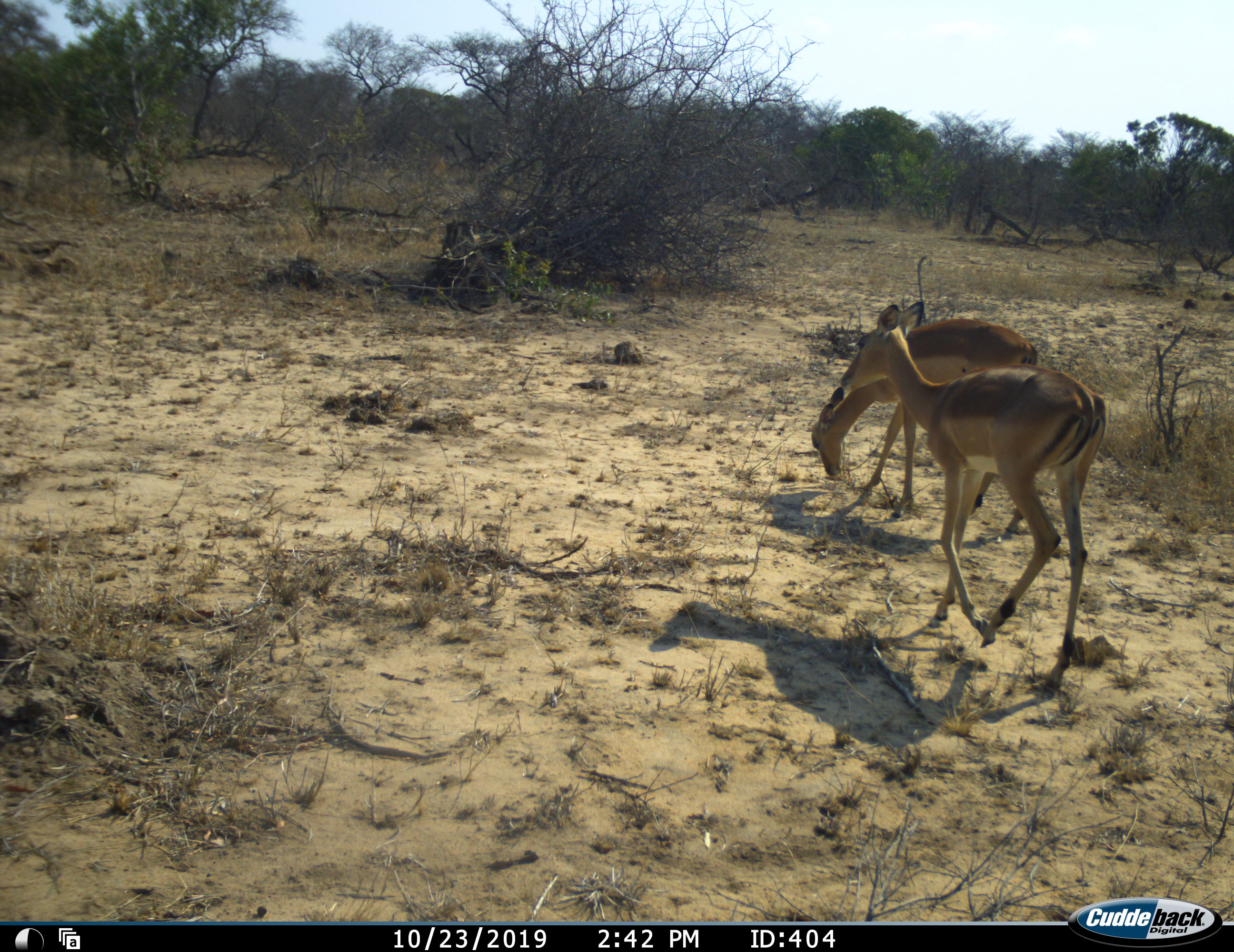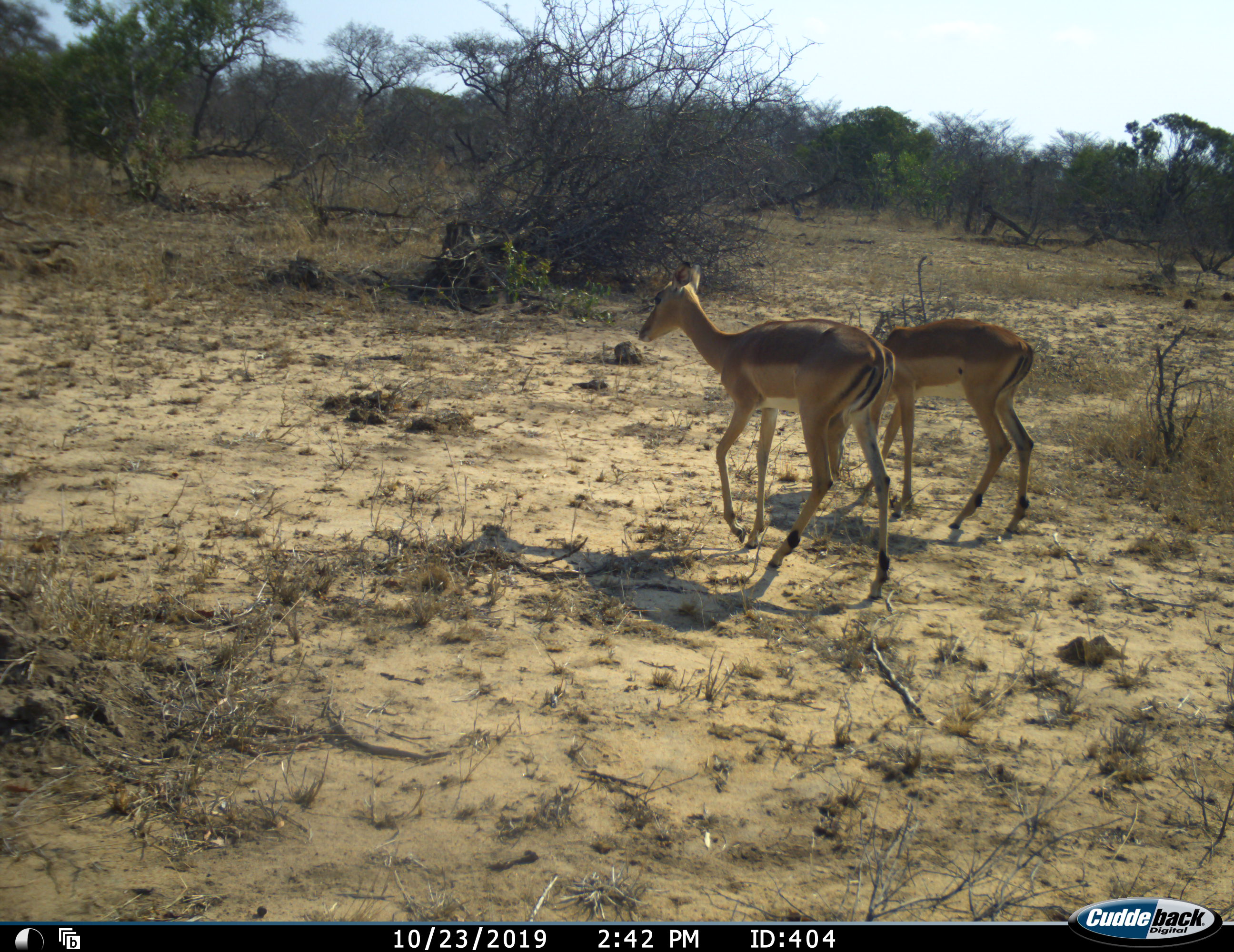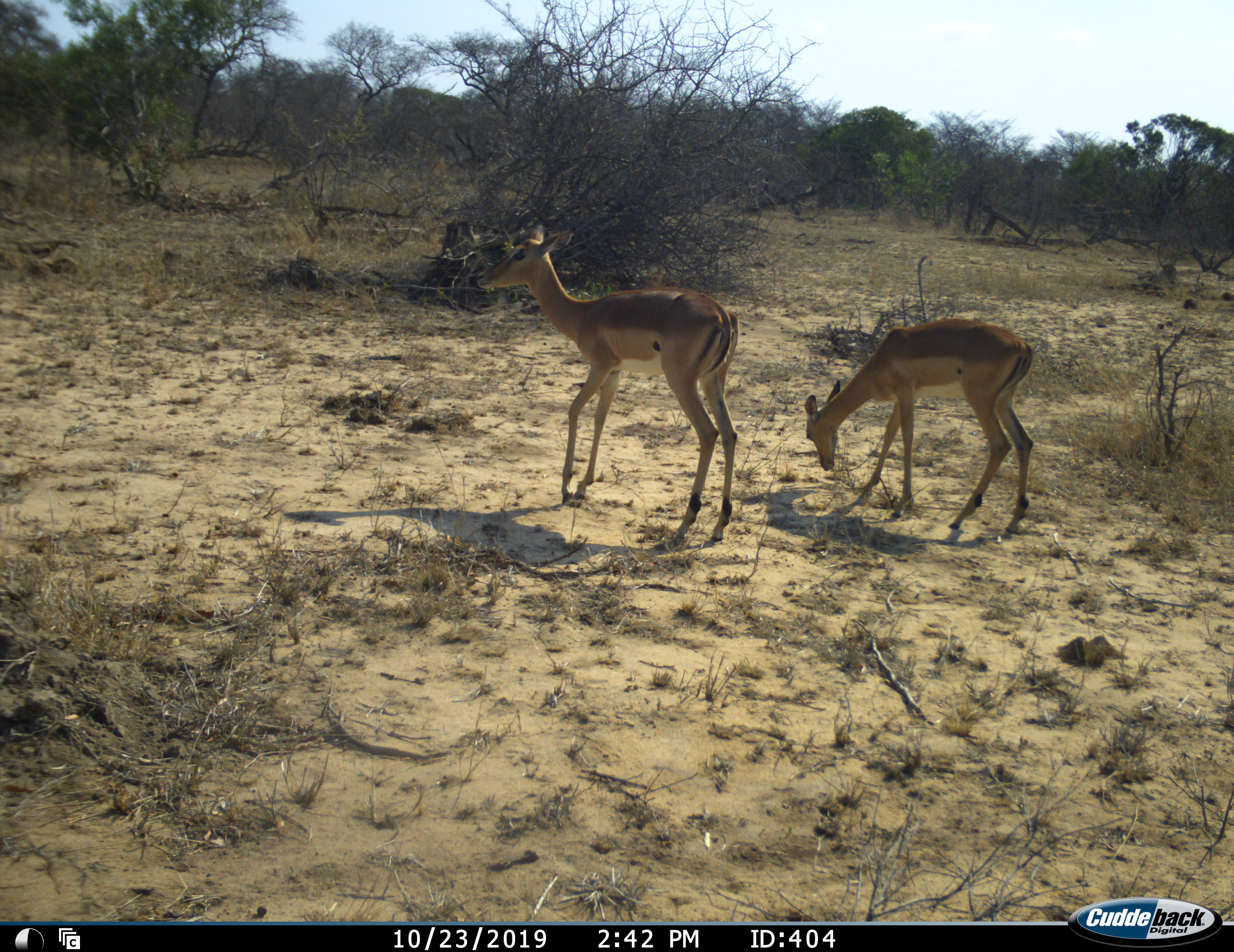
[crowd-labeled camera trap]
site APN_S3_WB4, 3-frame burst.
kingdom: Animalia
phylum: Chordata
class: Mammalia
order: Artiodactyla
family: Bovidae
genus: Aepyceros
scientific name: Aepyceros melampus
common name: impala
Impala (Aepyceros melampus), count 2. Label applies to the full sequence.